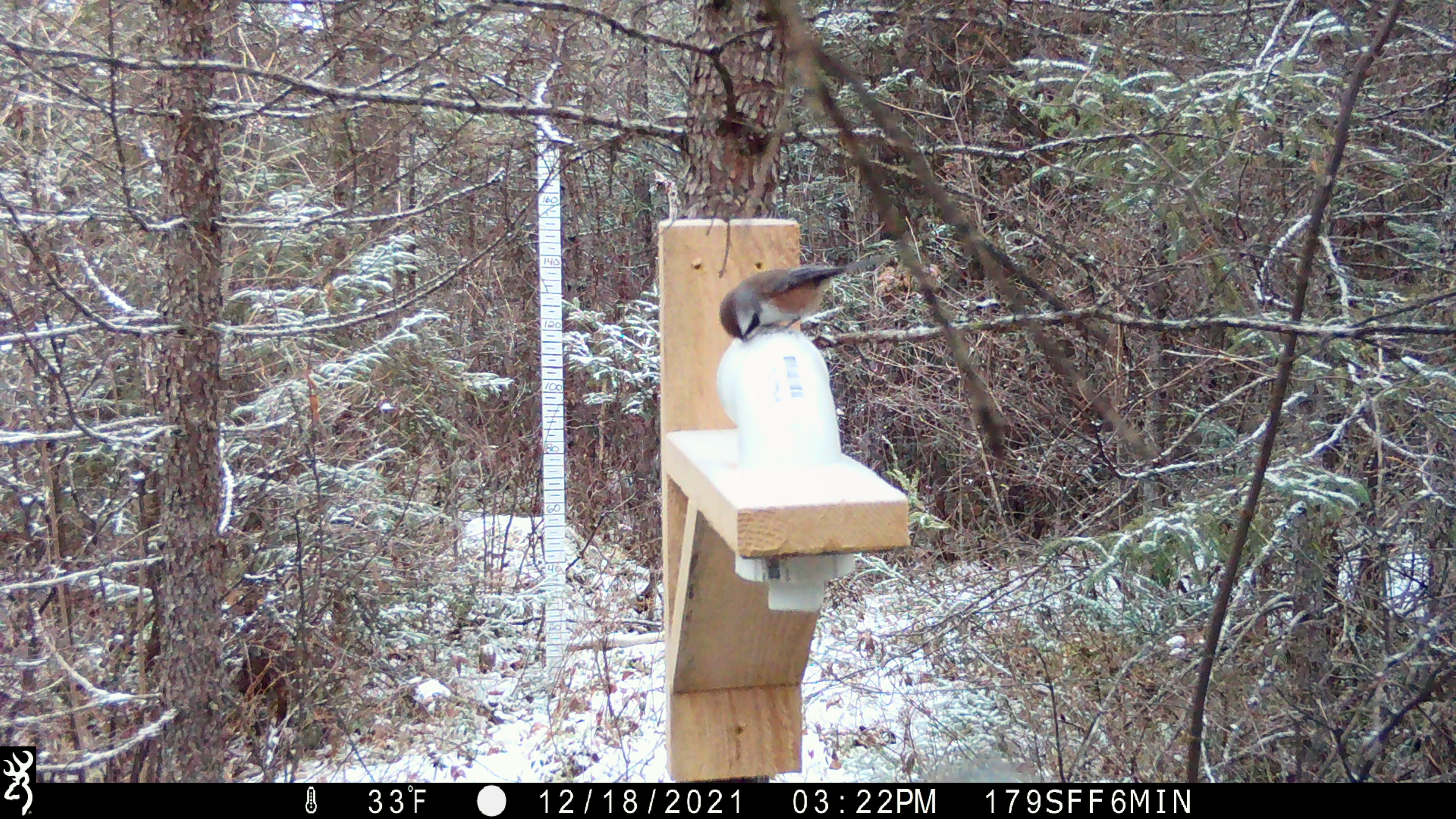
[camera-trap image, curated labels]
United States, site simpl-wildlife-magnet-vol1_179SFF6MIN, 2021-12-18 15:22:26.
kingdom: Animalia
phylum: Chordata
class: Aves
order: Passeriformes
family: Paridae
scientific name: Paridae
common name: chickadee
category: chickadee sp.